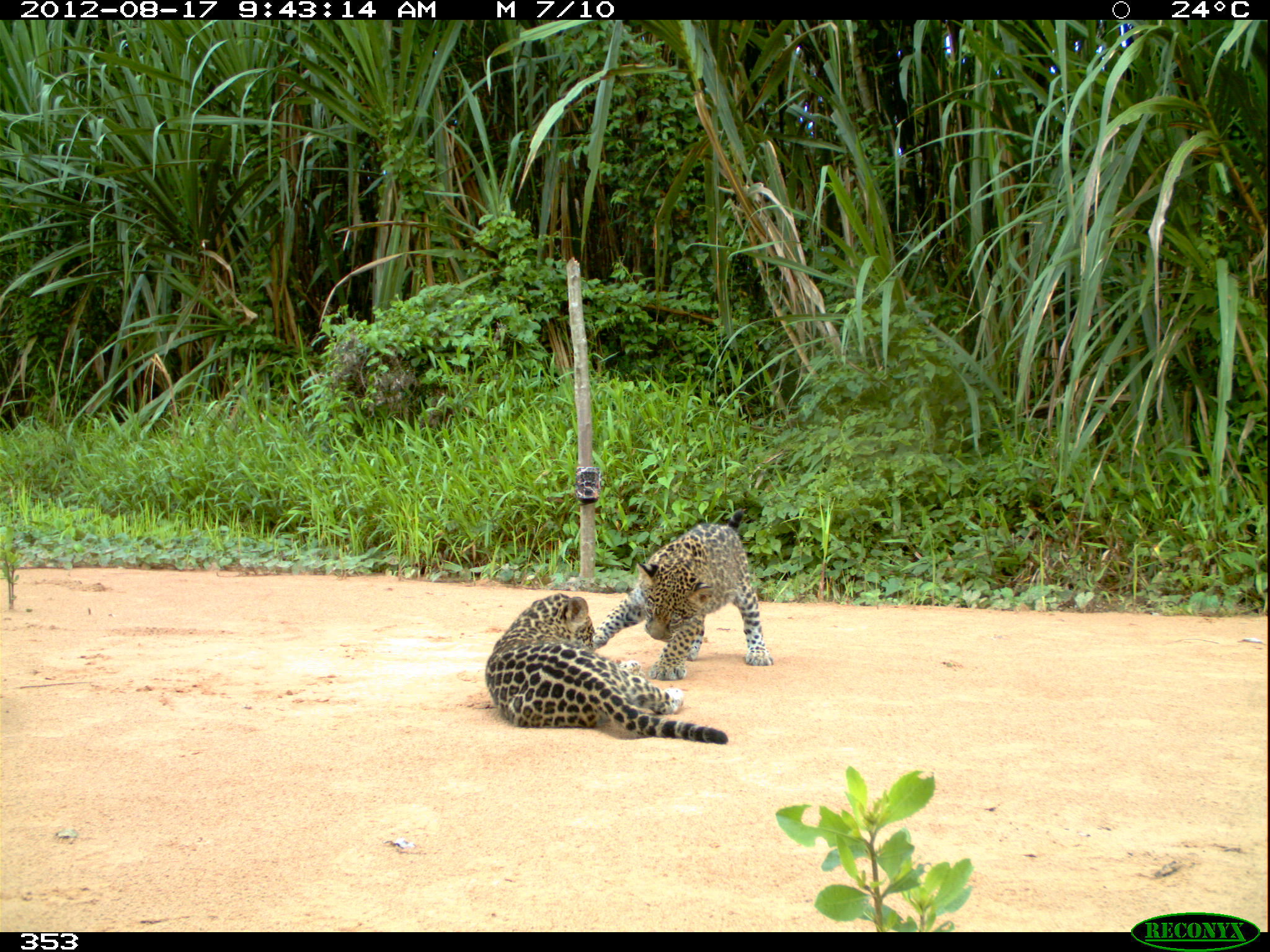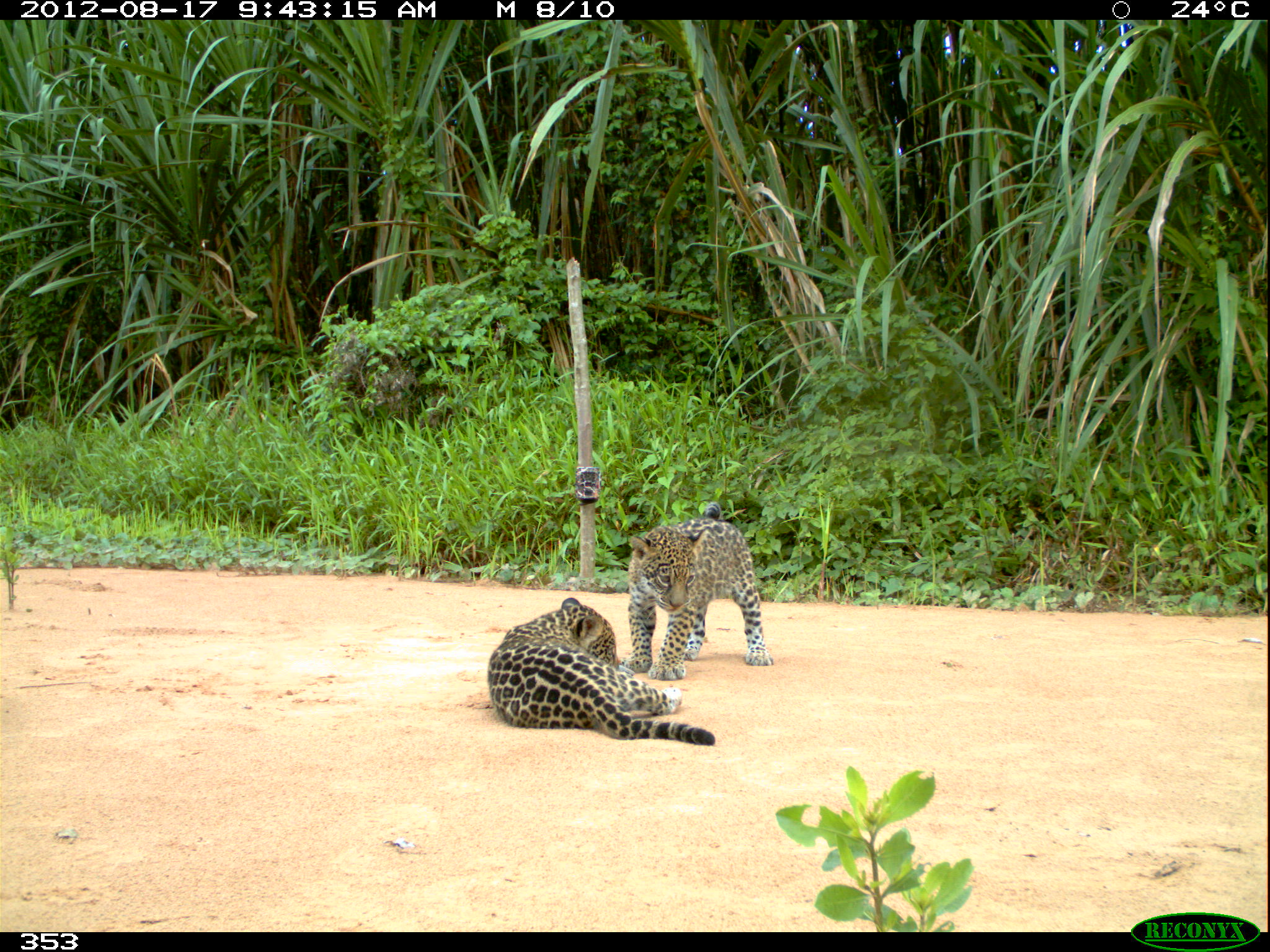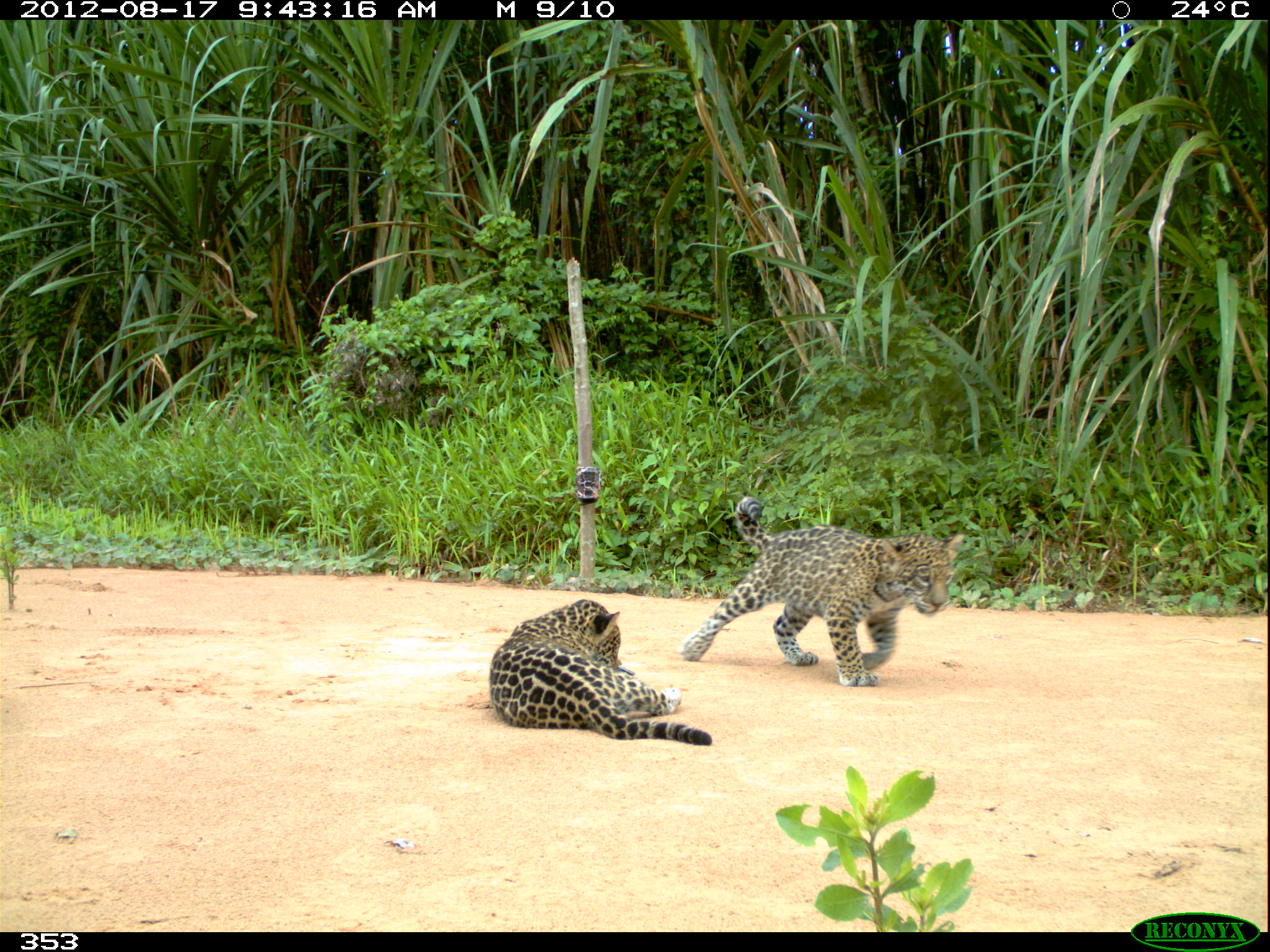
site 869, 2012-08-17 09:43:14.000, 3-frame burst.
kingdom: Animalia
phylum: Chordata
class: Mammalia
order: Carnivora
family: Felidae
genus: Panthera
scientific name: Panthera onca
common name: jaguar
Panthera onca (jaguar).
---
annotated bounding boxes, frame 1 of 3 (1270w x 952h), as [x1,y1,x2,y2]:
panthera onca: [484,592,728,745]; [592,522,774,681]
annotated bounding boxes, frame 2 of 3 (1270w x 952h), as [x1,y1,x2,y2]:
panthera onca: [486,596,715,746]; [621,502,773,681]